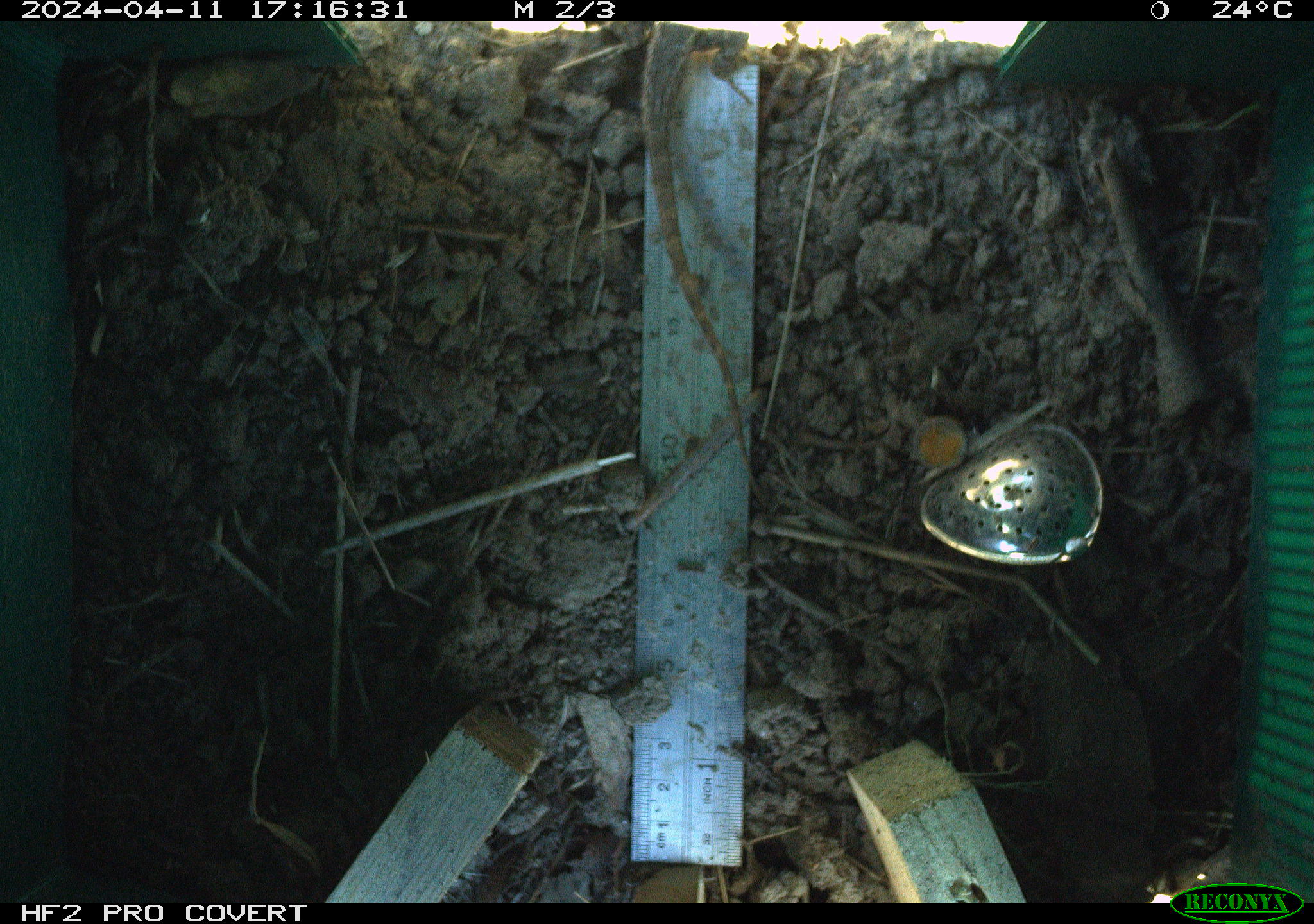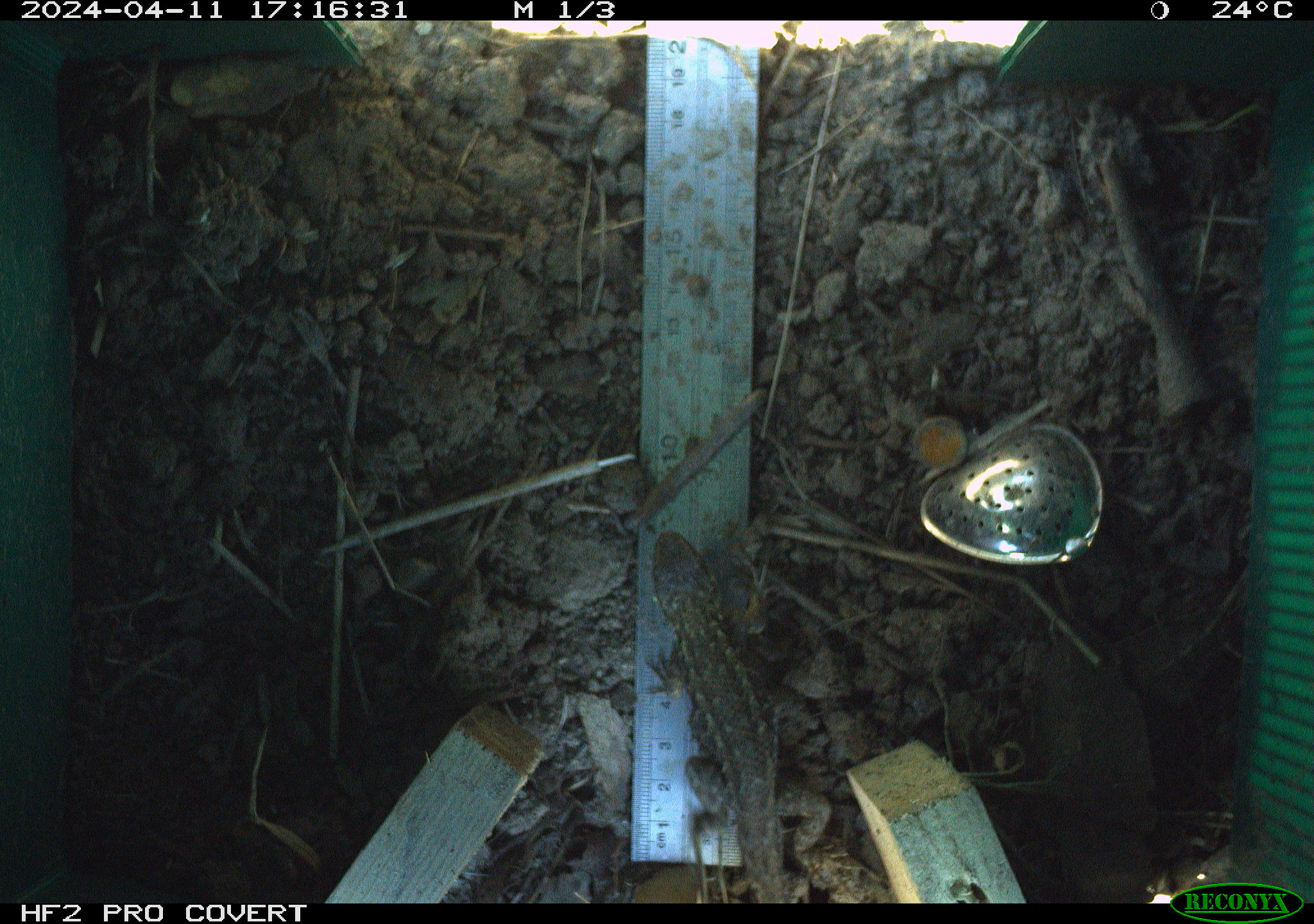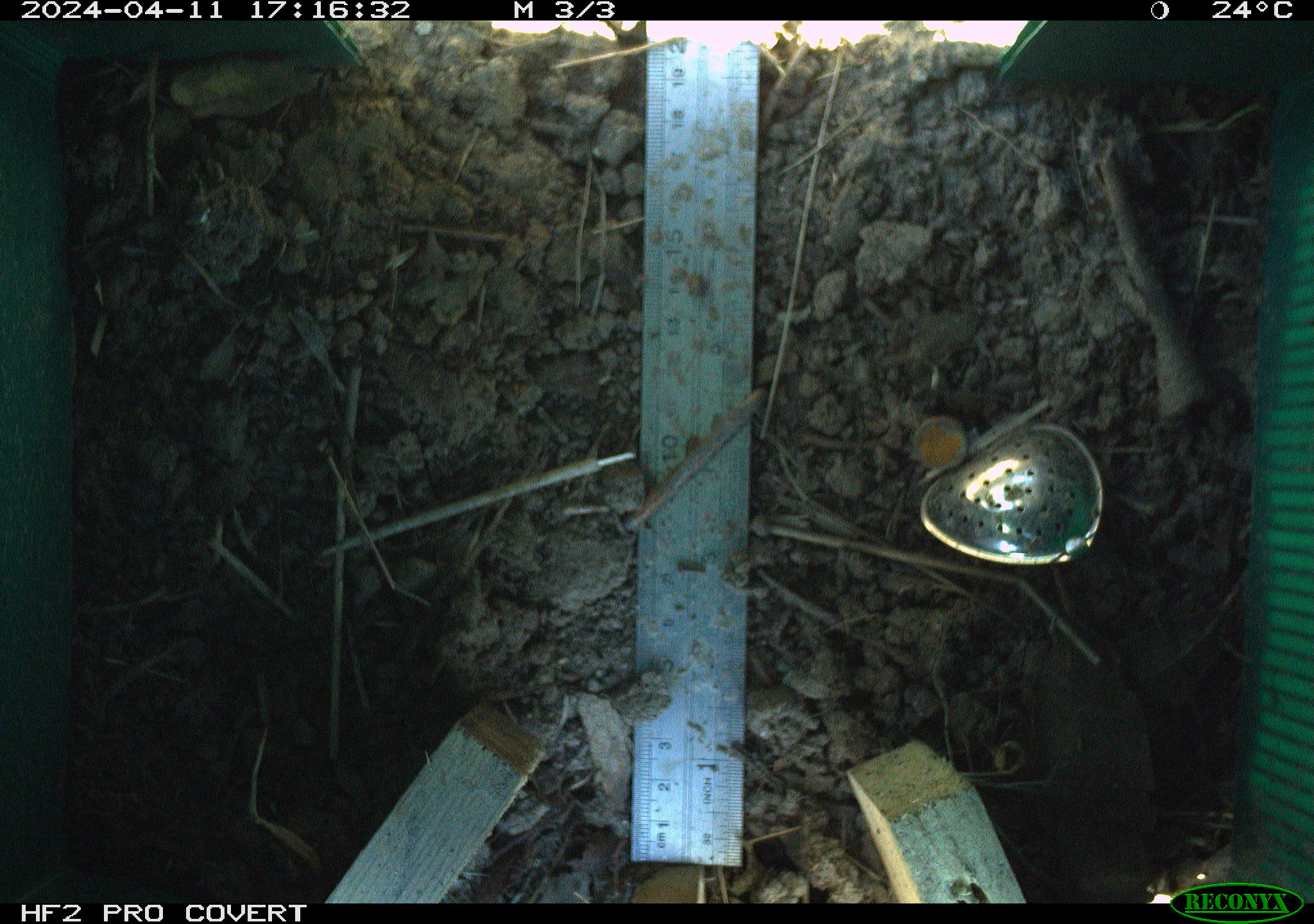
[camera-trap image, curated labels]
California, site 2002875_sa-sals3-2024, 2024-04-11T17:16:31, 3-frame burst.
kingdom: Animalia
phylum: Chordata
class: Reptilia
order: Squamata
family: Phrynosomatidae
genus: Sceloporus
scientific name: Sceloporus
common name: spiny lizards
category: sceloporus species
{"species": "sceloporus species (spiny lizards) (Sceloporus)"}